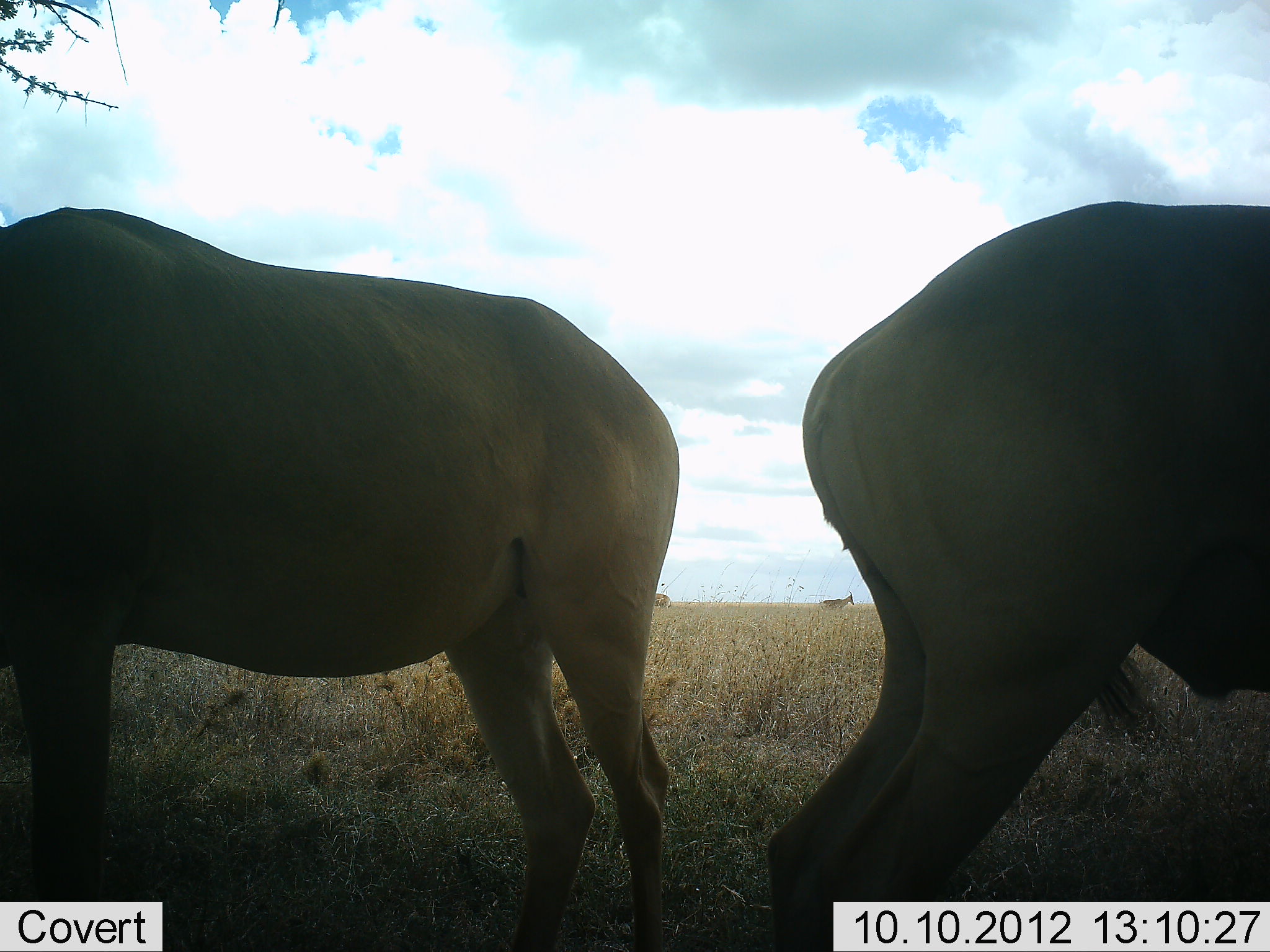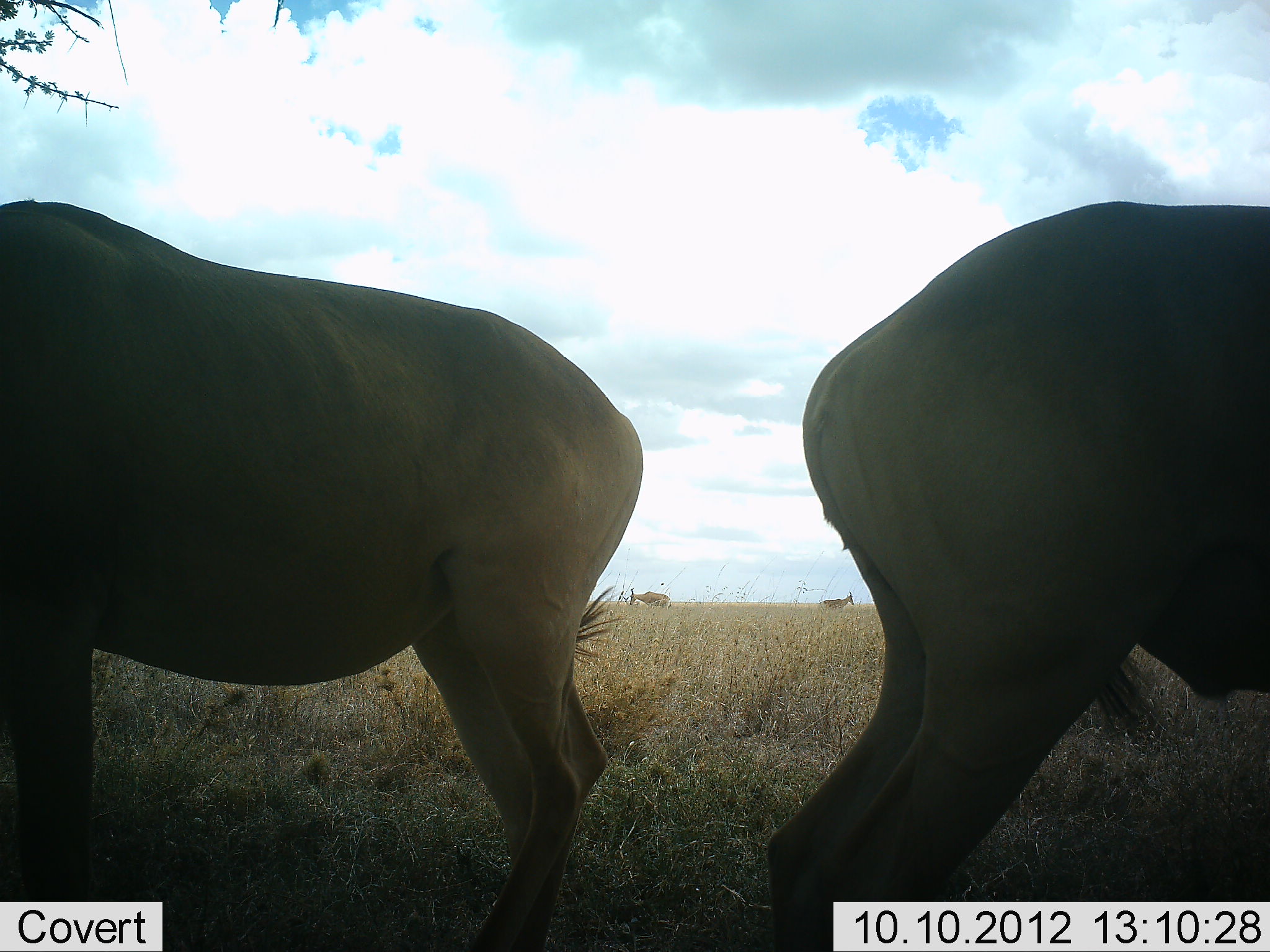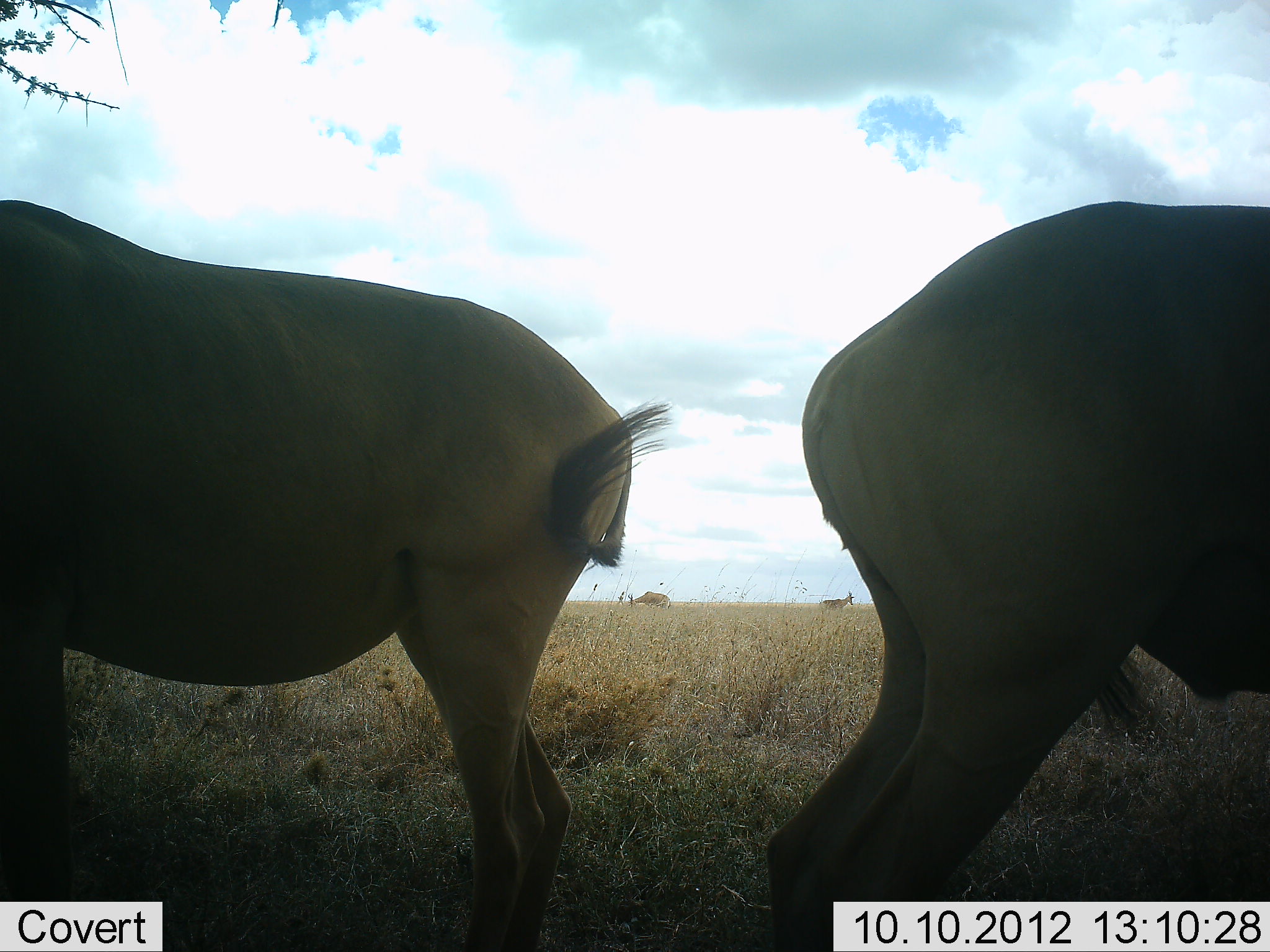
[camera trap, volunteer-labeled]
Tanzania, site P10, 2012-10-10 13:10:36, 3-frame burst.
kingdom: Animalia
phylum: Chordata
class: Mammalia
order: Artiodactyla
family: Bovidae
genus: Alcelaphus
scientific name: Alcelaphus buselaphus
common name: hartebeest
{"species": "hartebeest (Alcelaphus buselaphus)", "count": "3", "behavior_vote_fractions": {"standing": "100%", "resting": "0%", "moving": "0%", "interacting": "0%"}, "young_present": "0%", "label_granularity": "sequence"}